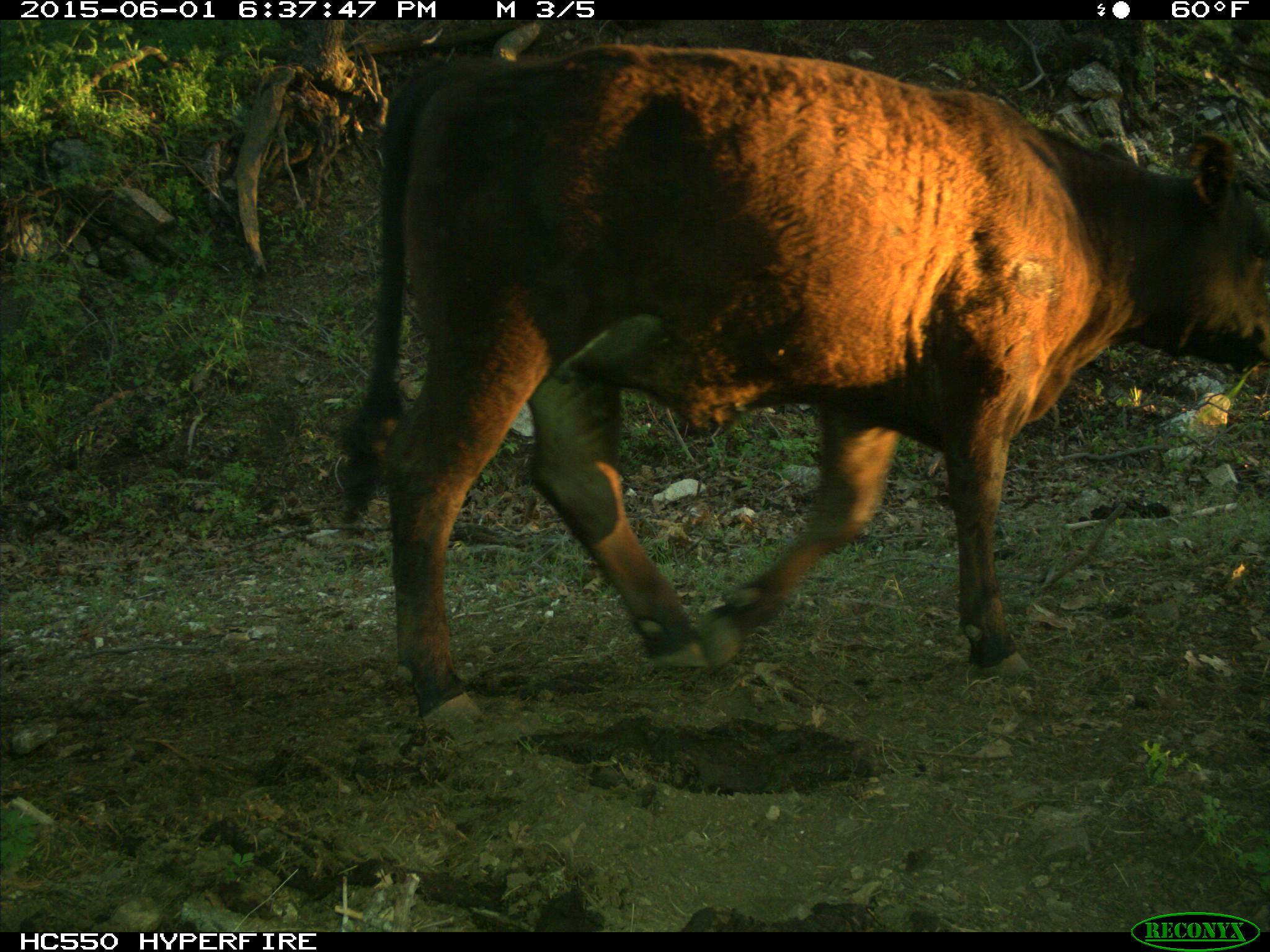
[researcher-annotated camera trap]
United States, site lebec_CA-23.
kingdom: Animalia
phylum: Chordata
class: Mammalia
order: Artiodactyla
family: Bovidae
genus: Bos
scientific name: Bos taurus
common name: domestic cow